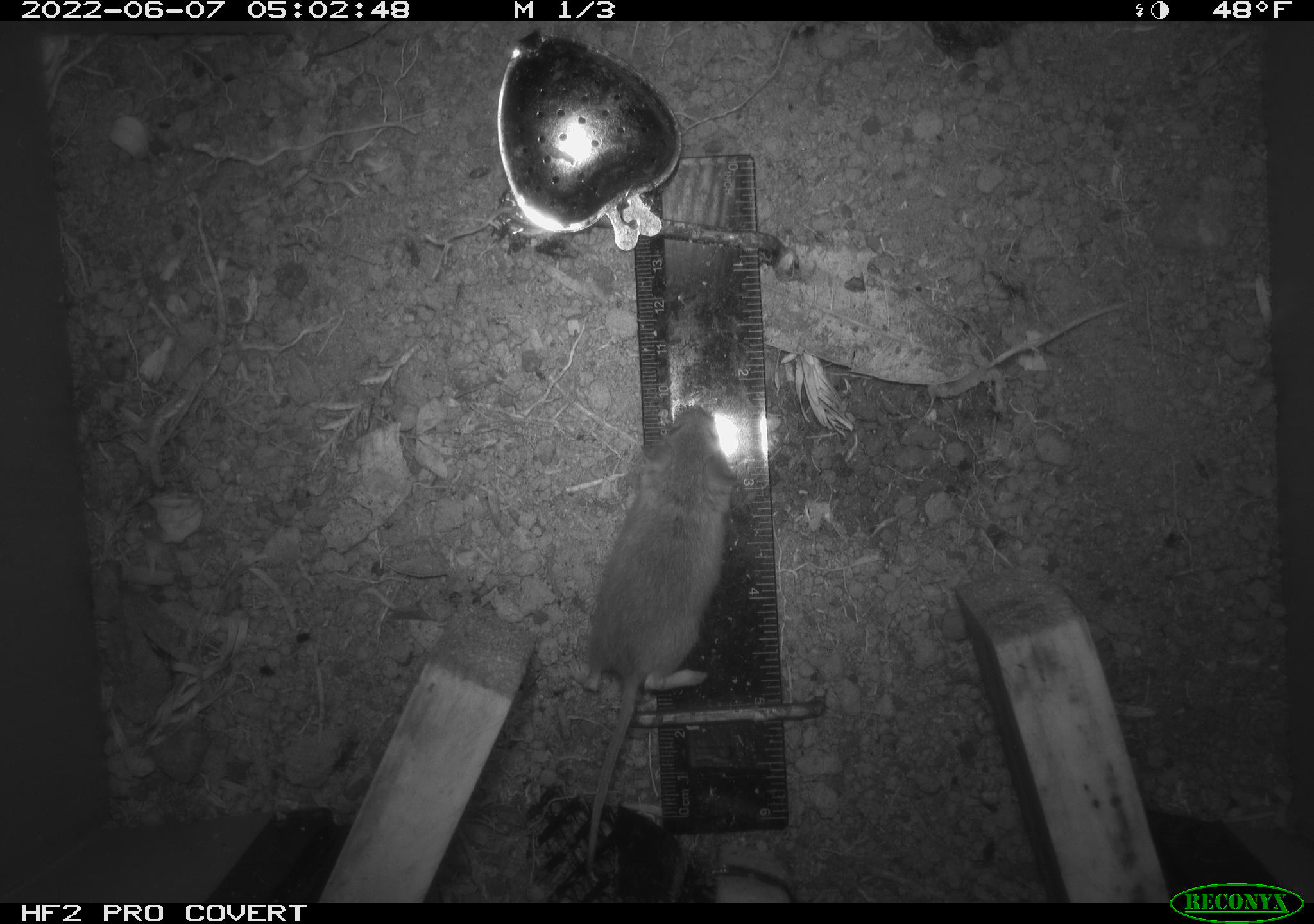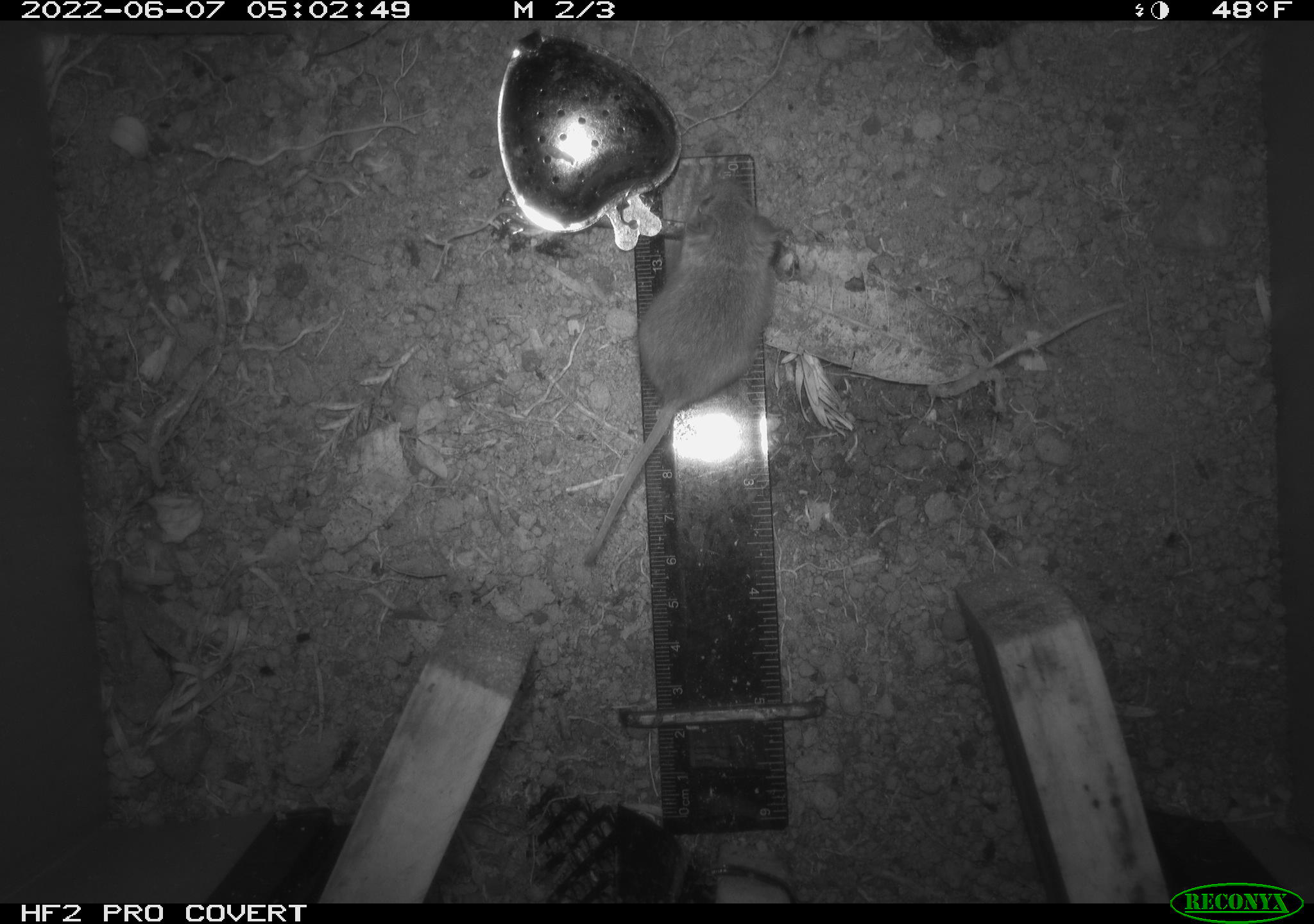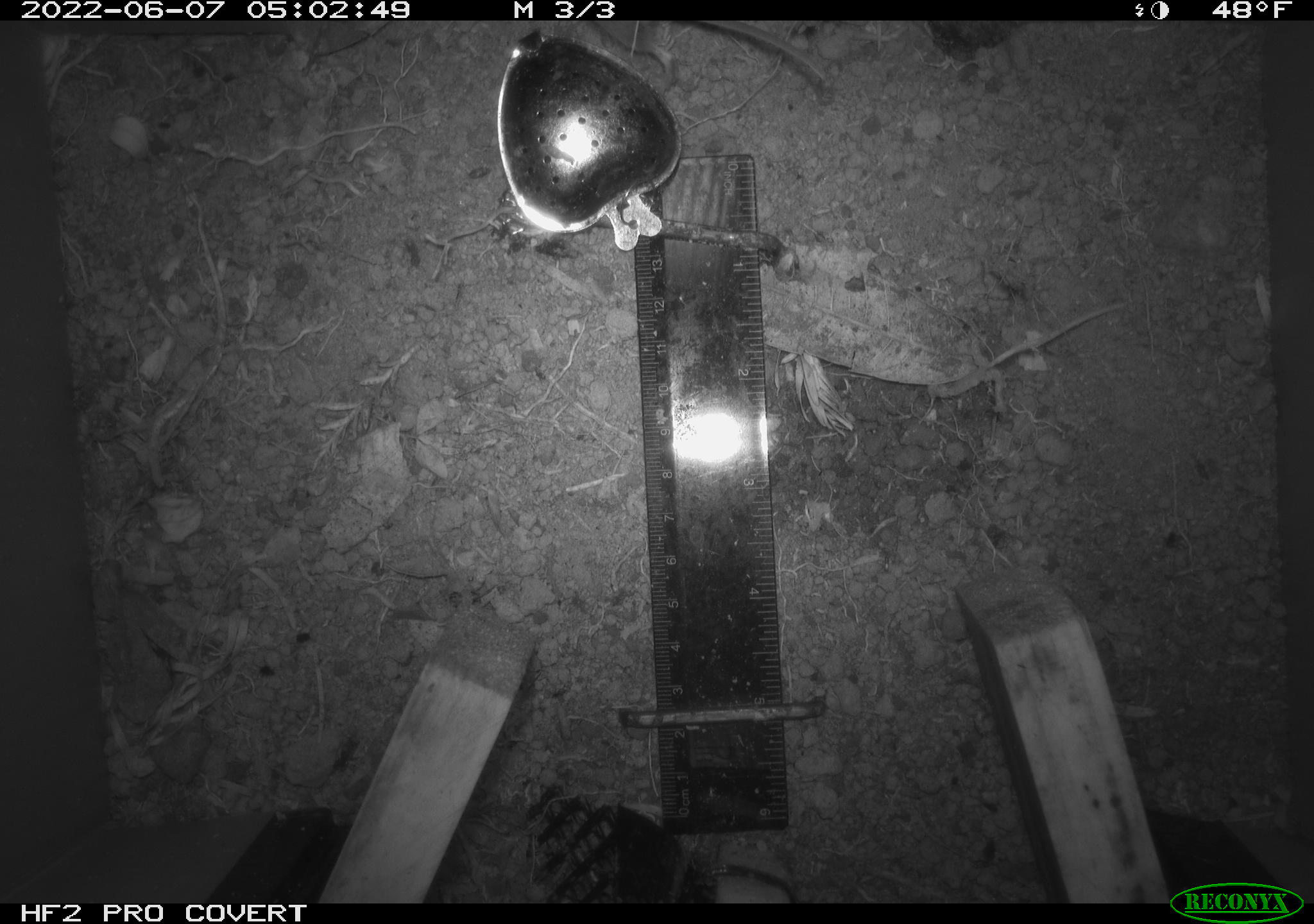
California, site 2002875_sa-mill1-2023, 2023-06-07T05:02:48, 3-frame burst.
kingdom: Animalia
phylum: Chordata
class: Mammalia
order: Rodentia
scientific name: Rodentia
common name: mouse species